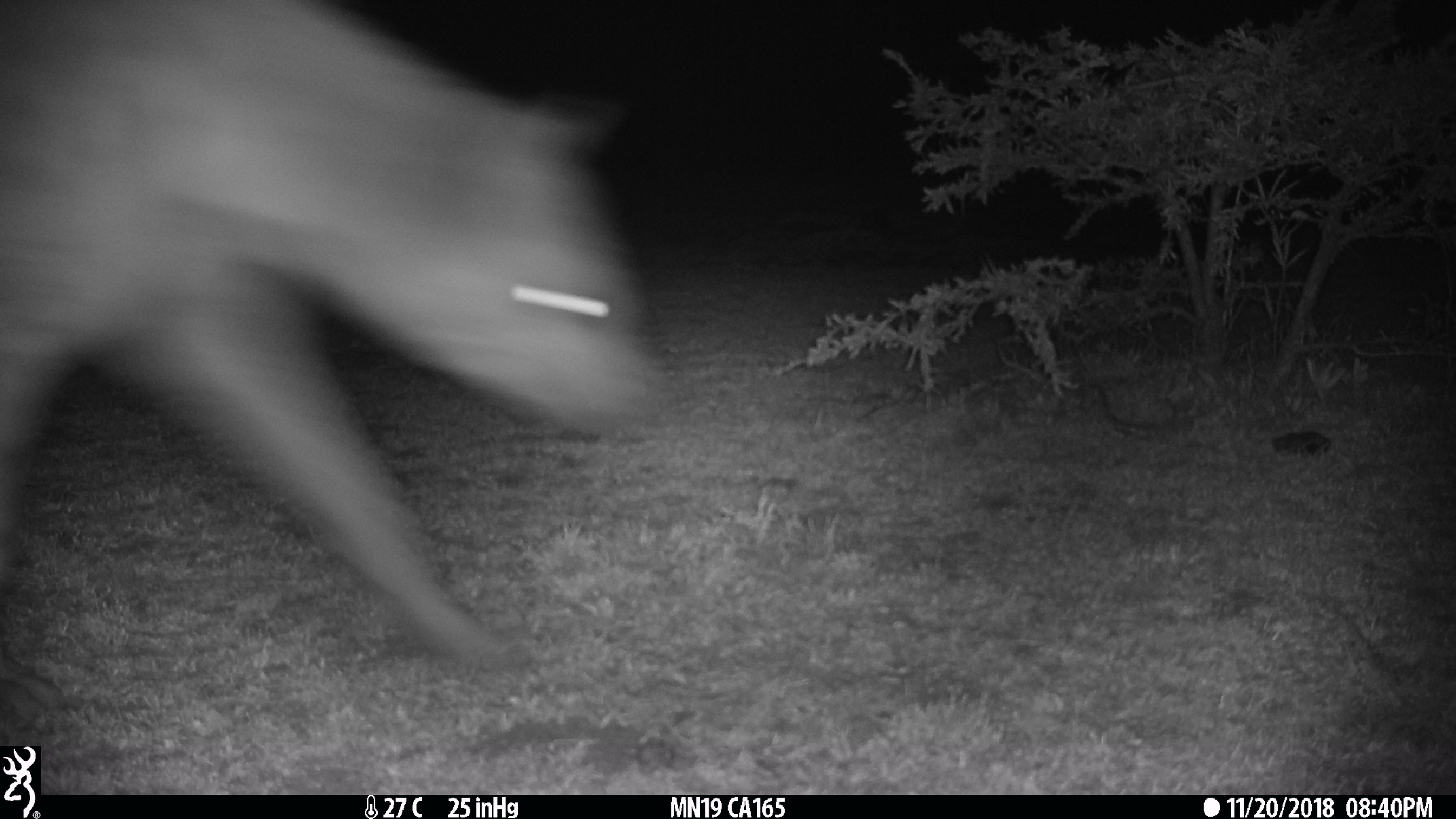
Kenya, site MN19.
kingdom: Animalia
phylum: Chordata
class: Mammalia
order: Carnivora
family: Hyaenidae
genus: Crocuta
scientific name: Crocuta crocuta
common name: spotted hyena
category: hyena spotted